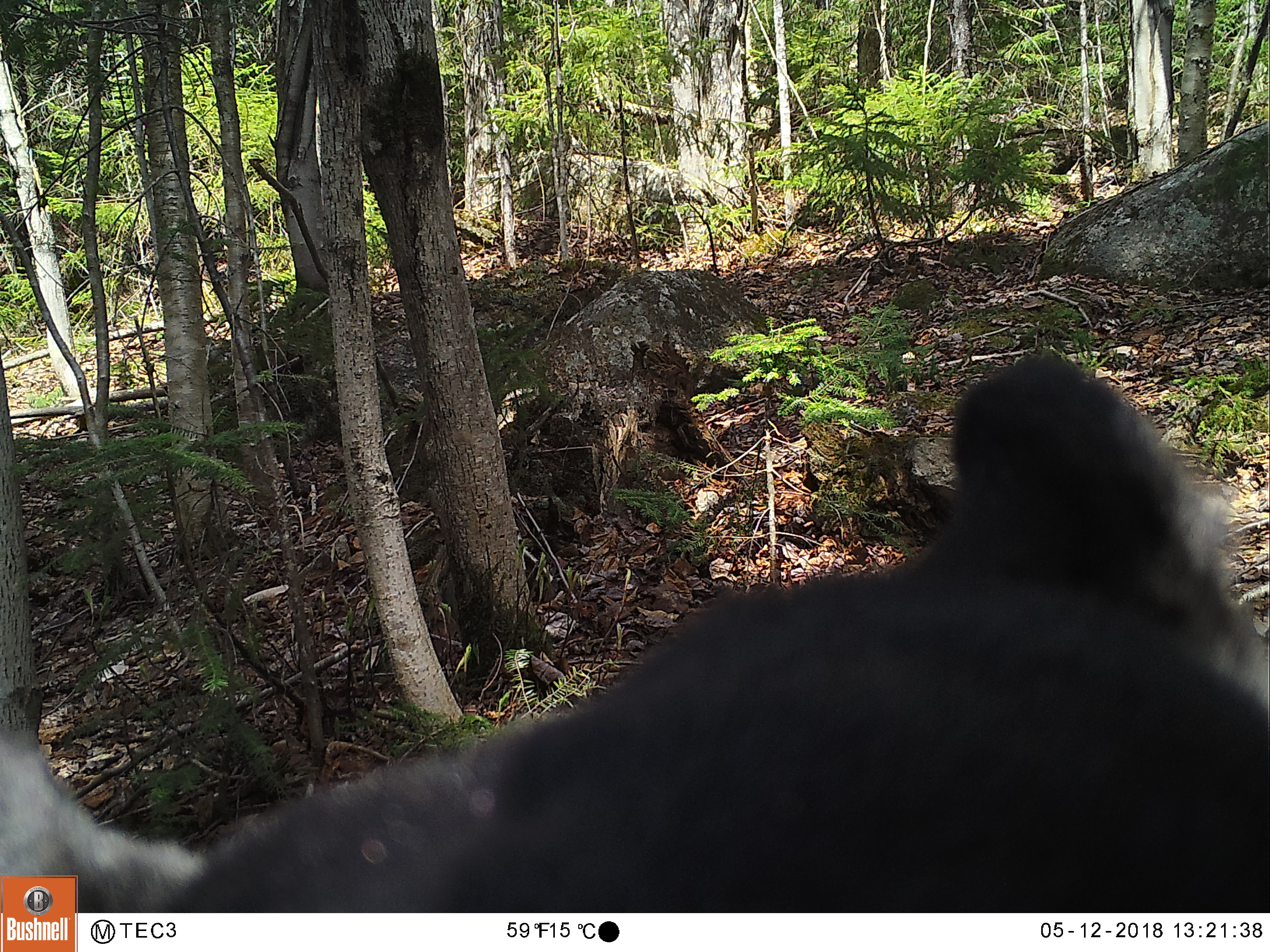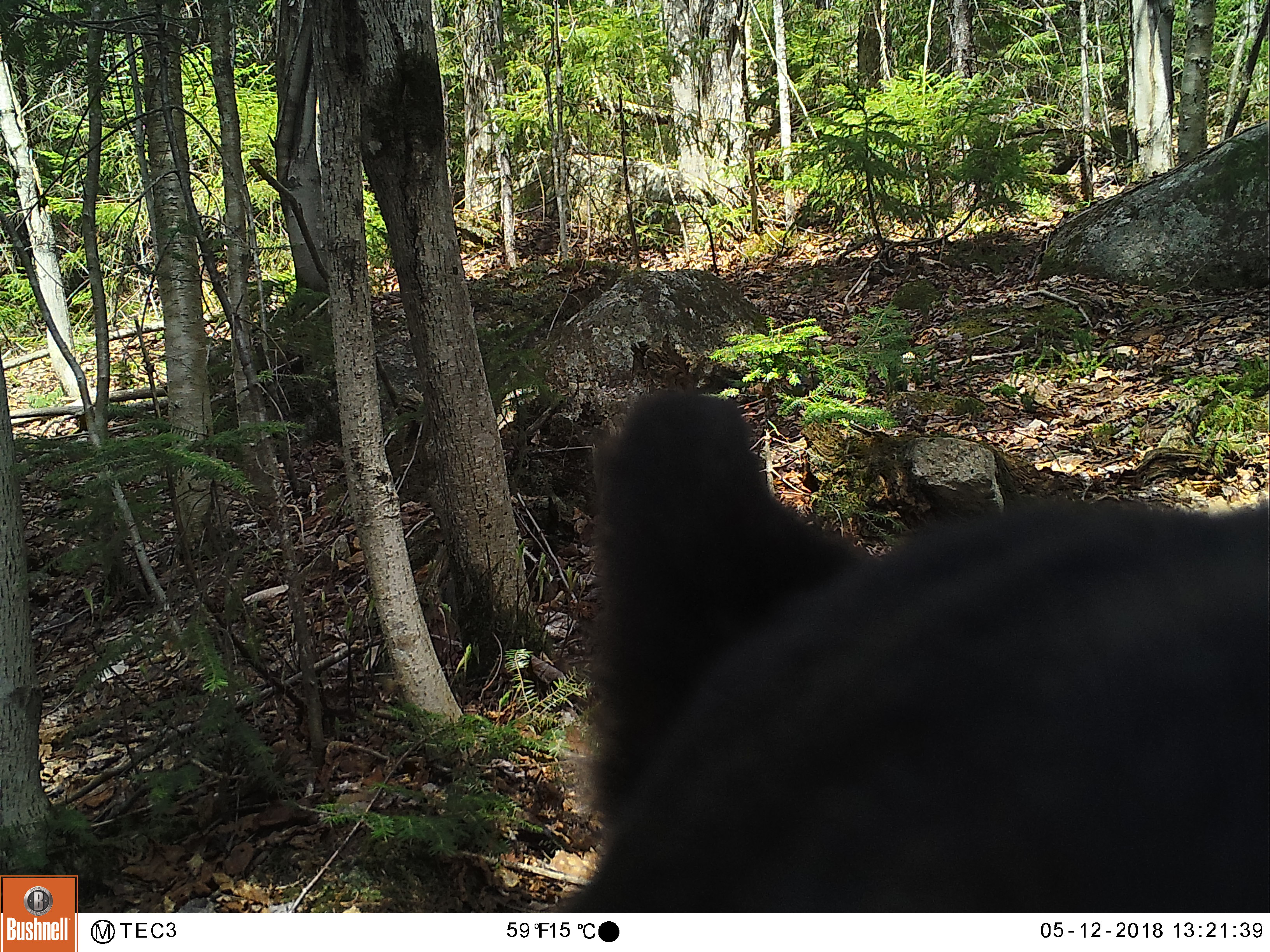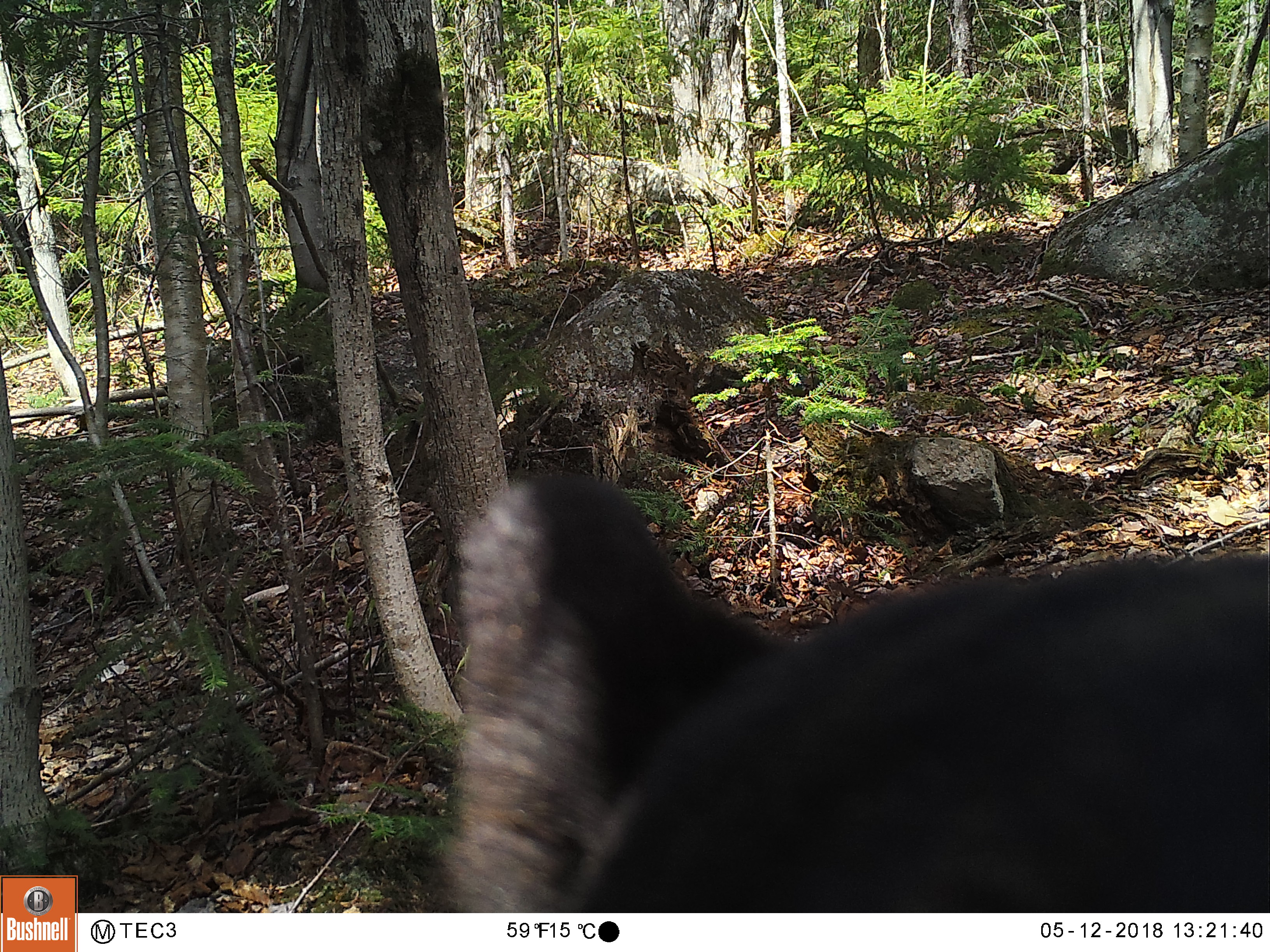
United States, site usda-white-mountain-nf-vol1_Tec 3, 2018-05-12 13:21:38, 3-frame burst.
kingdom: Animalia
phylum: Chordata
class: Mammalia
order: Carnivora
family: Ursidae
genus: Ursus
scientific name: Ursus americanus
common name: black bear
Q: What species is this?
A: Black bear (Ursus americanus).